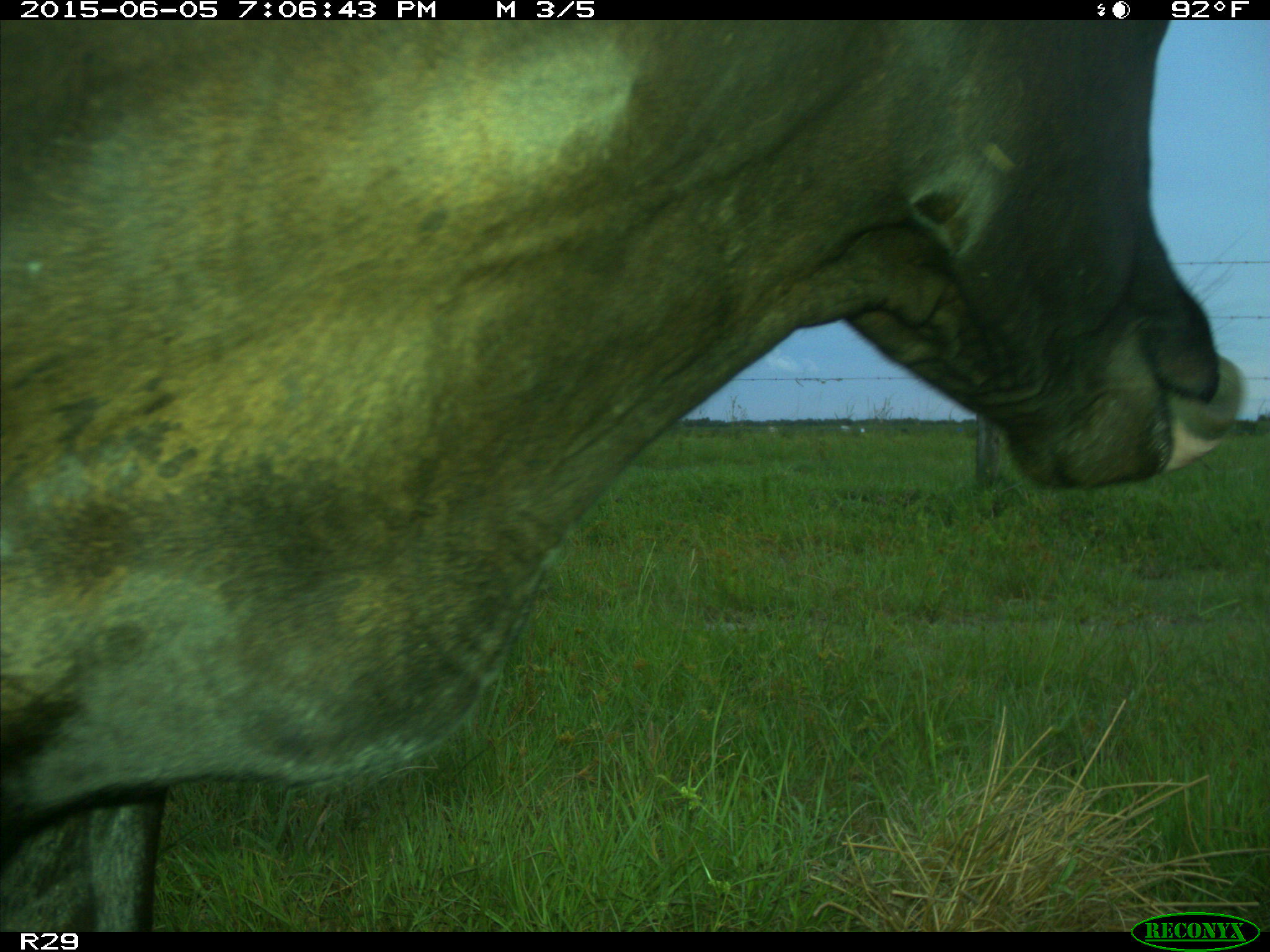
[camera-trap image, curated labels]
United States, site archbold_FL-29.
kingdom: Animalia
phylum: Chordata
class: Mammalia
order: Artiodactyla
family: Bovidae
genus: Bos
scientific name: Bos taurus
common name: domestic cow